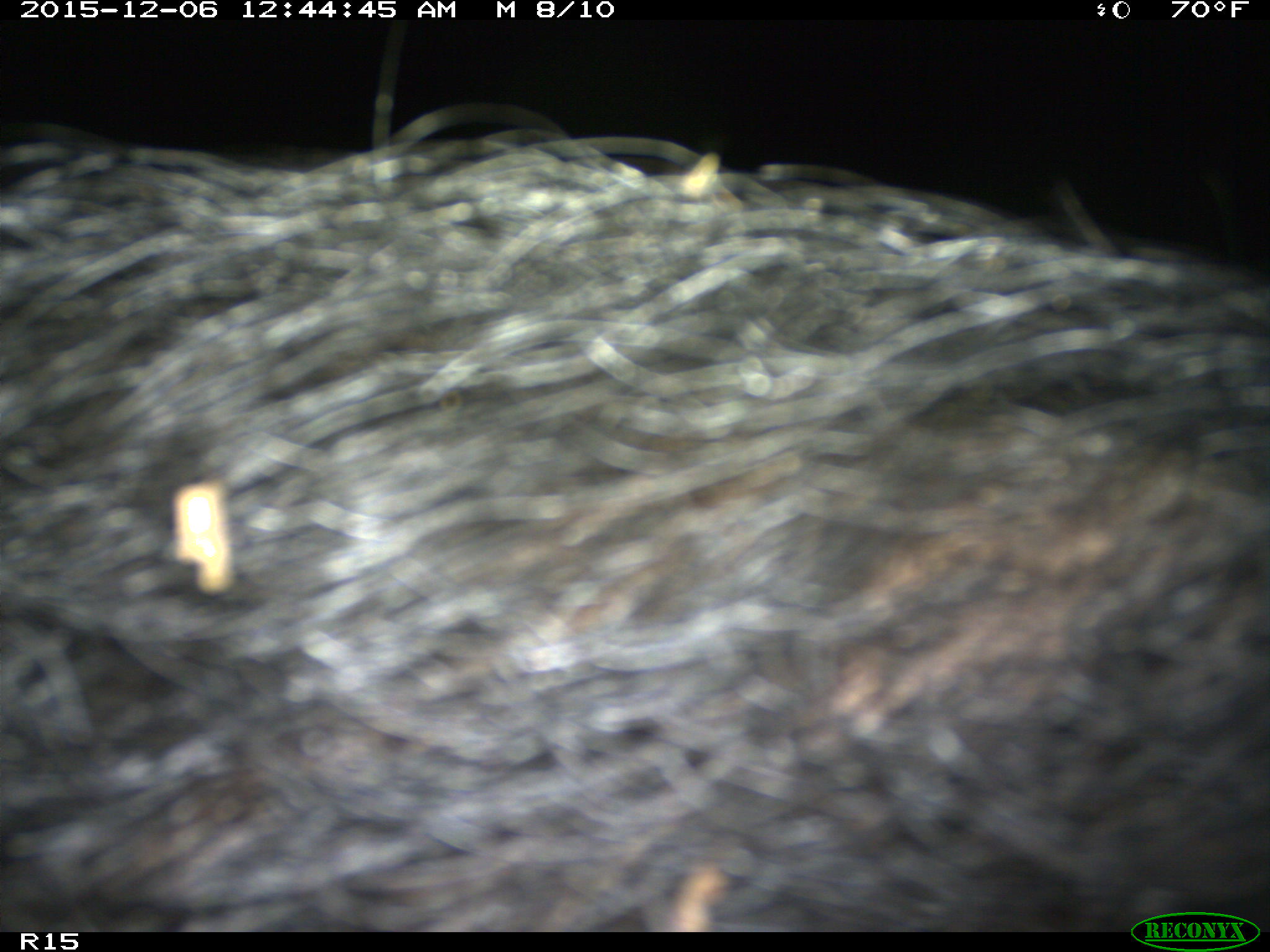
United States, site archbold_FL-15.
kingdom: Animalia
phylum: Chordata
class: Mammalia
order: Artiodactyla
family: Suidae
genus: Sus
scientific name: Sus scrofa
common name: wild boar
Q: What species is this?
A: Sus scrofa (wild boar).